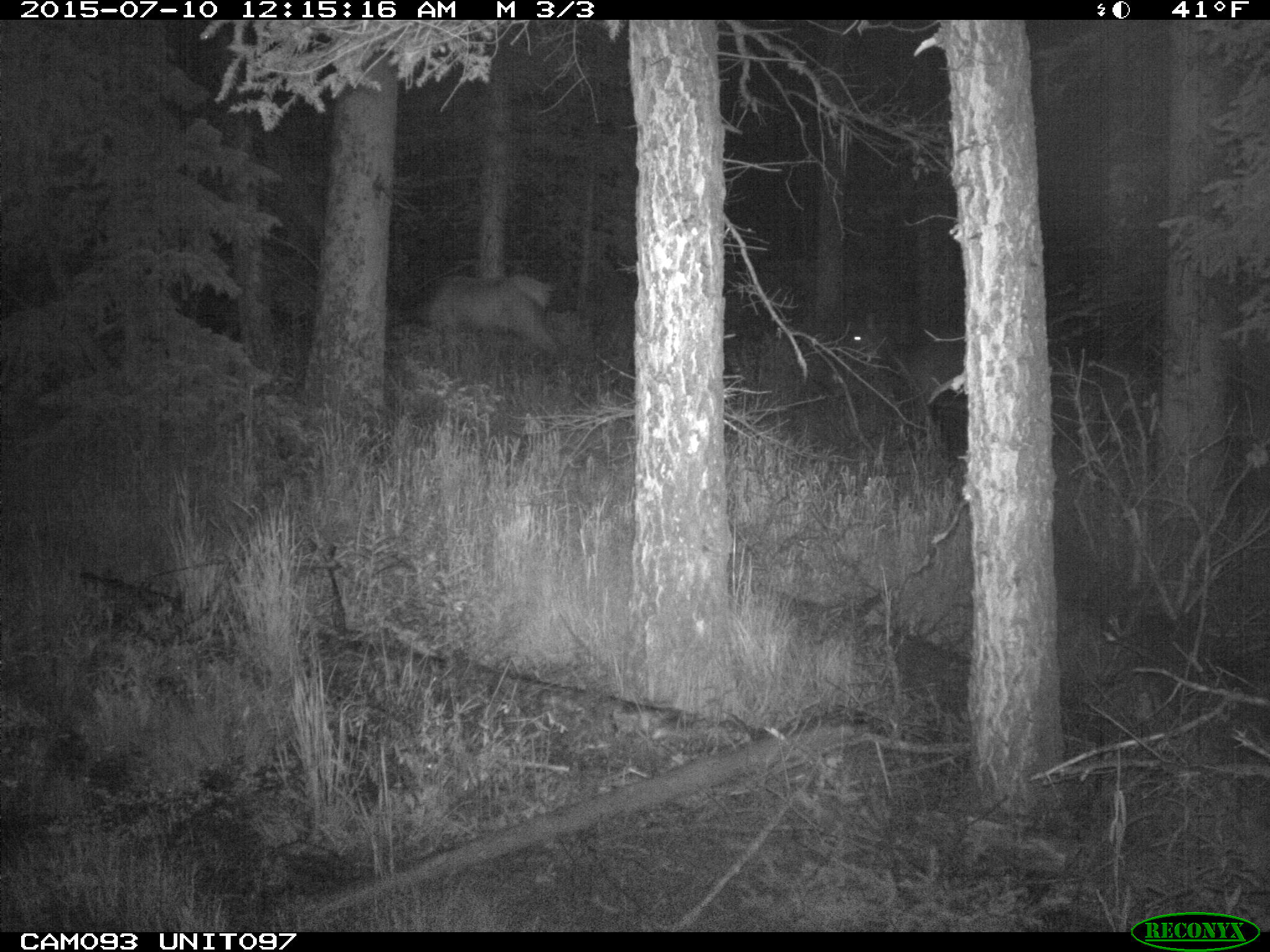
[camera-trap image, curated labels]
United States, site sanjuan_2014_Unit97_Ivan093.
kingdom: Animalia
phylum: Chordata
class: Mammalia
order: Artiodactyla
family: Cervidae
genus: Cervus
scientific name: Cervus elaphus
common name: red deer